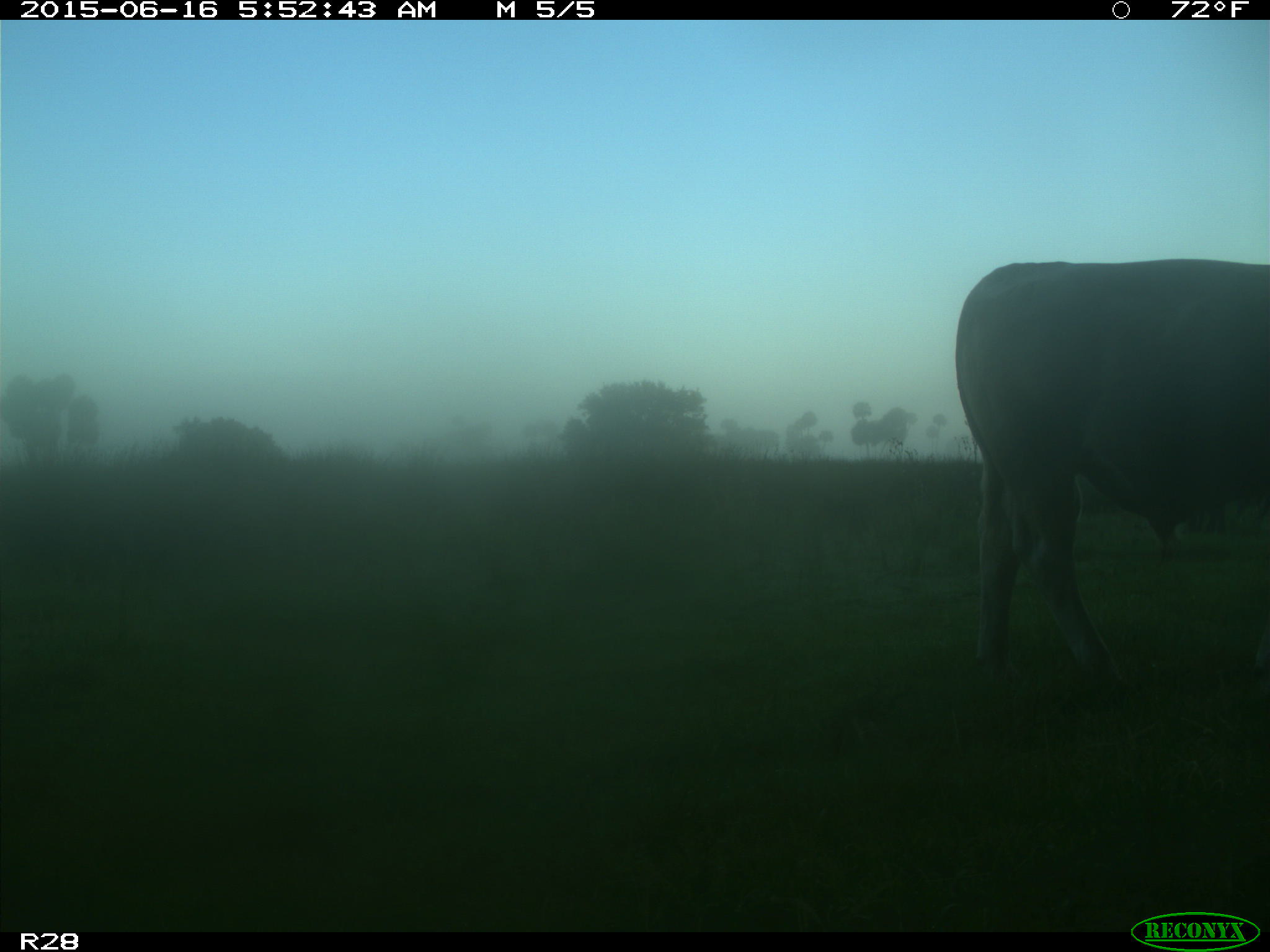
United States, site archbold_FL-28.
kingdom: Animalia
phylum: Chordata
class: Mammalia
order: Artiodactyla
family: Bovidae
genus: Bos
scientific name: Bos taurus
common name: domestic cow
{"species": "Bos taurus (domestic cow)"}